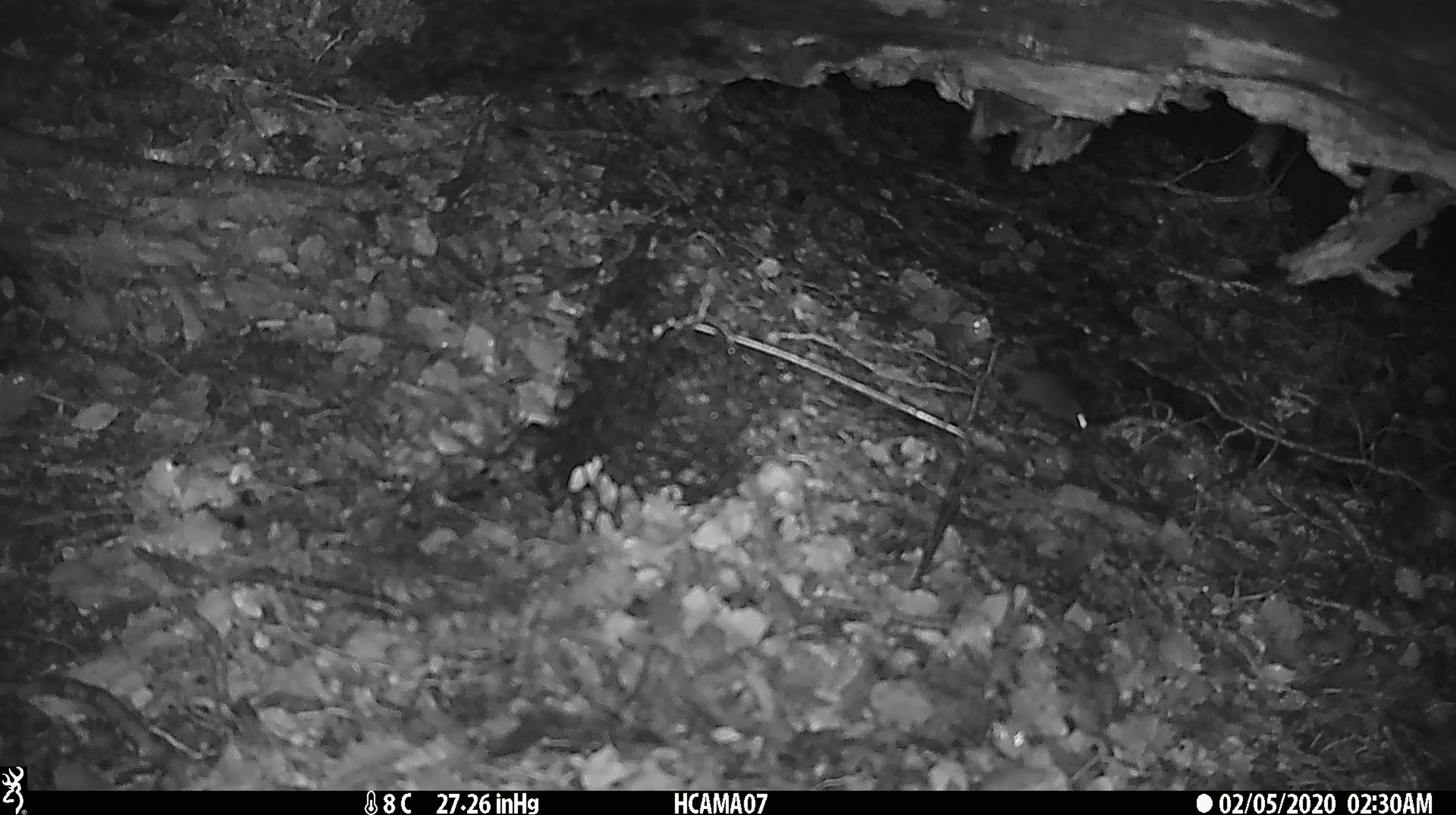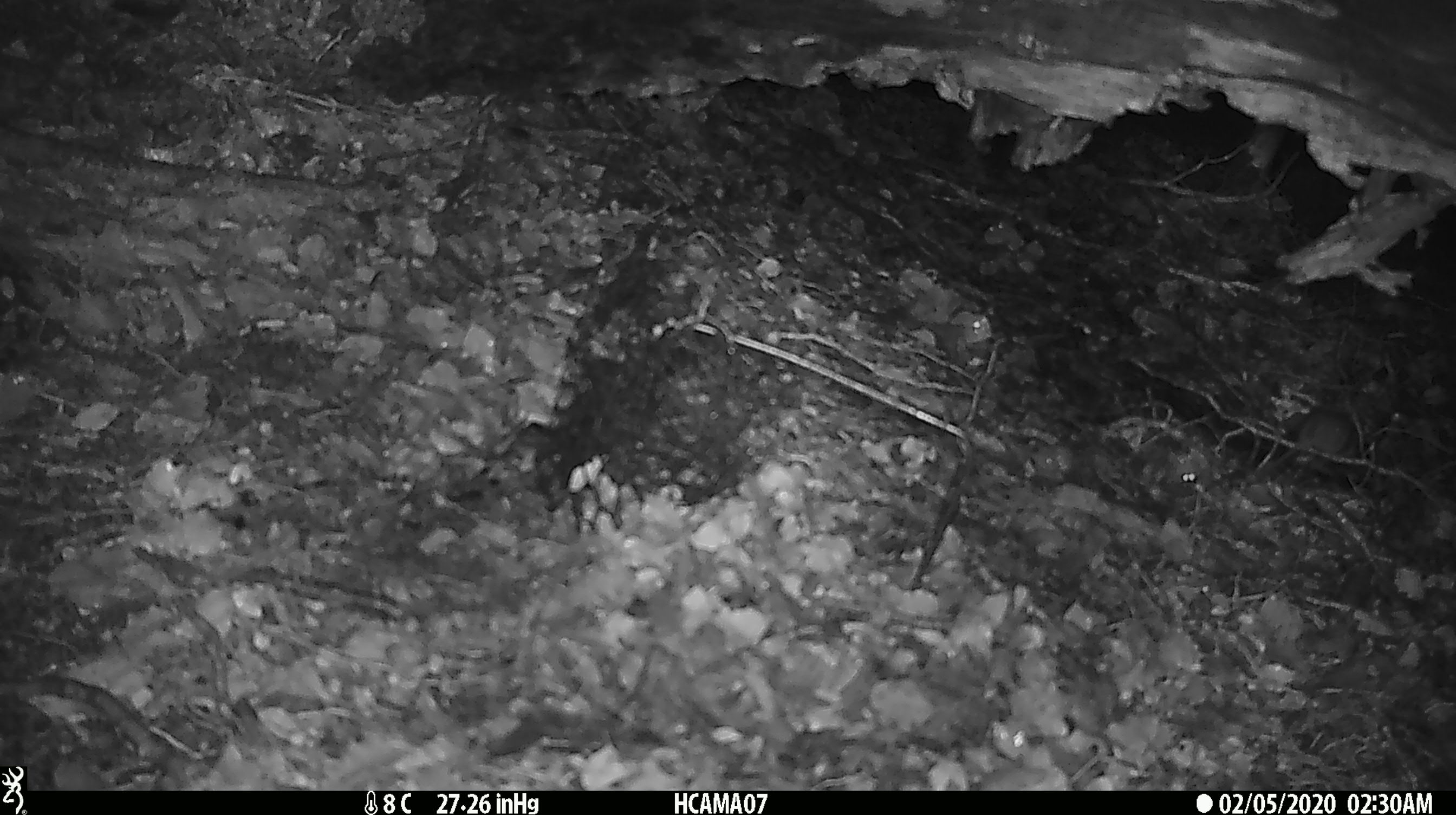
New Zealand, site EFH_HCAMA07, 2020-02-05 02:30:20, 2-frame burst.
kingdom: Animalia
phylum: Chordata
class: Mammalia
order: Rodentia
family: Muridae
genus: Mus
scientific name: Mus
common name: mouse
Mouse (Mus).